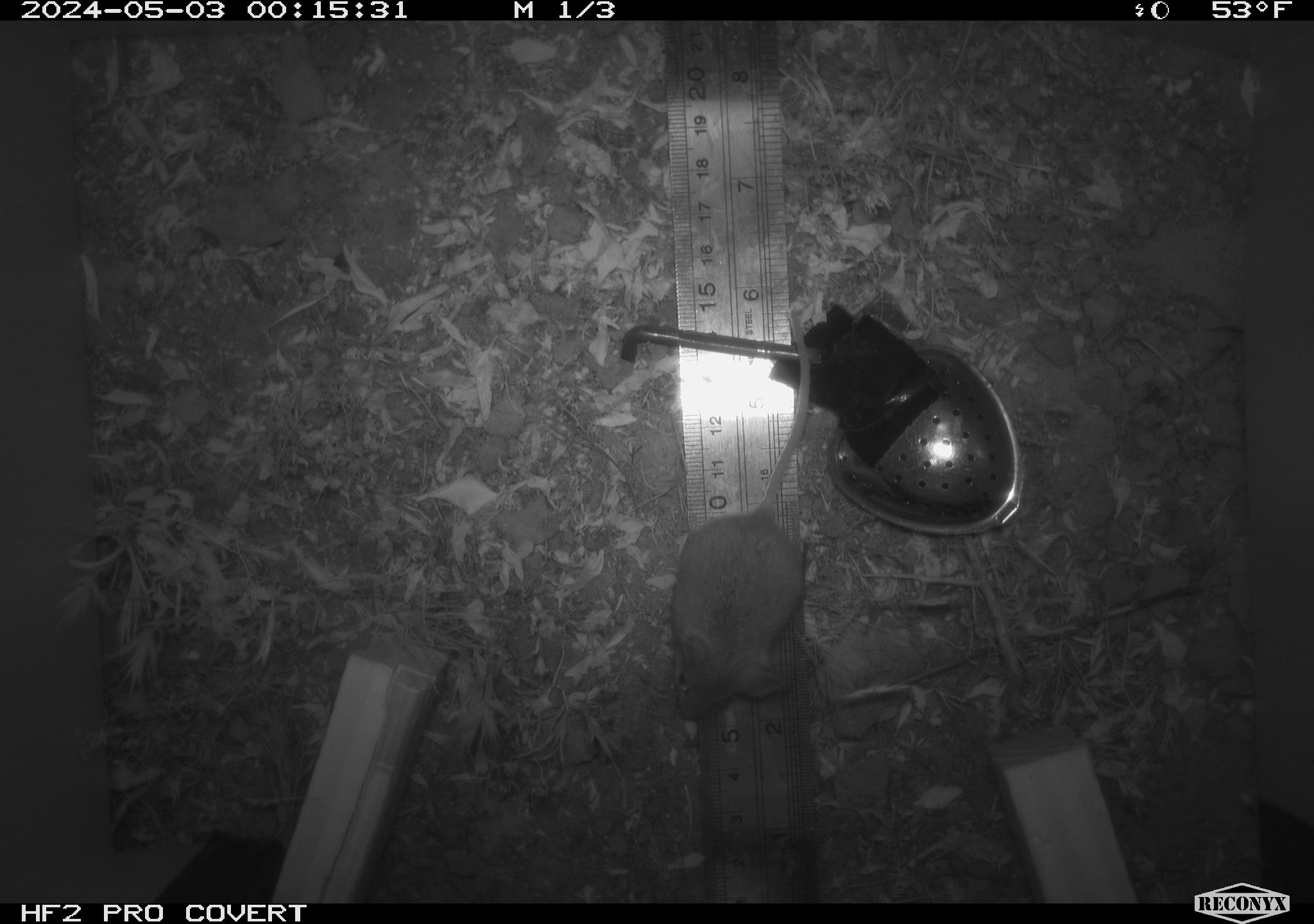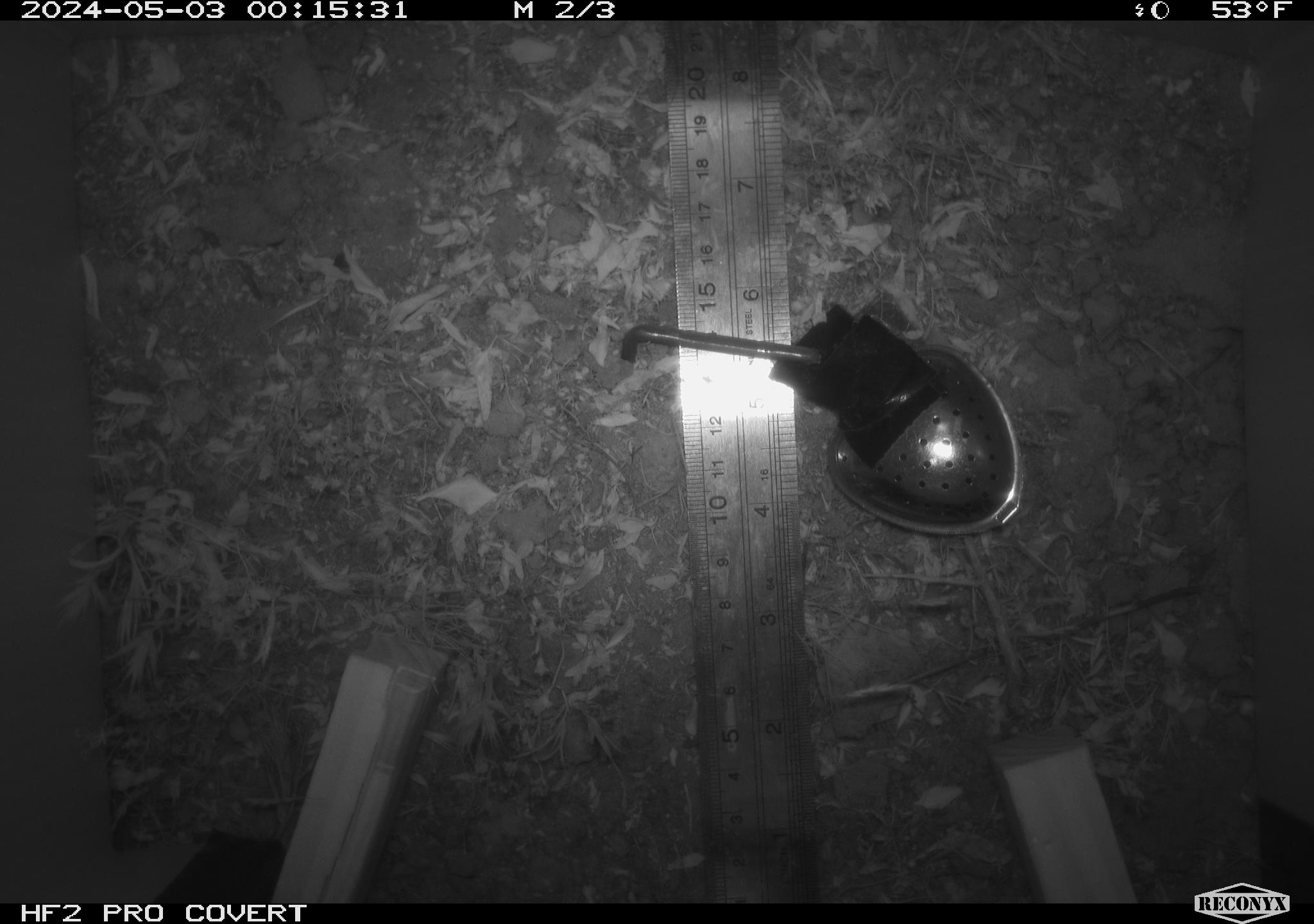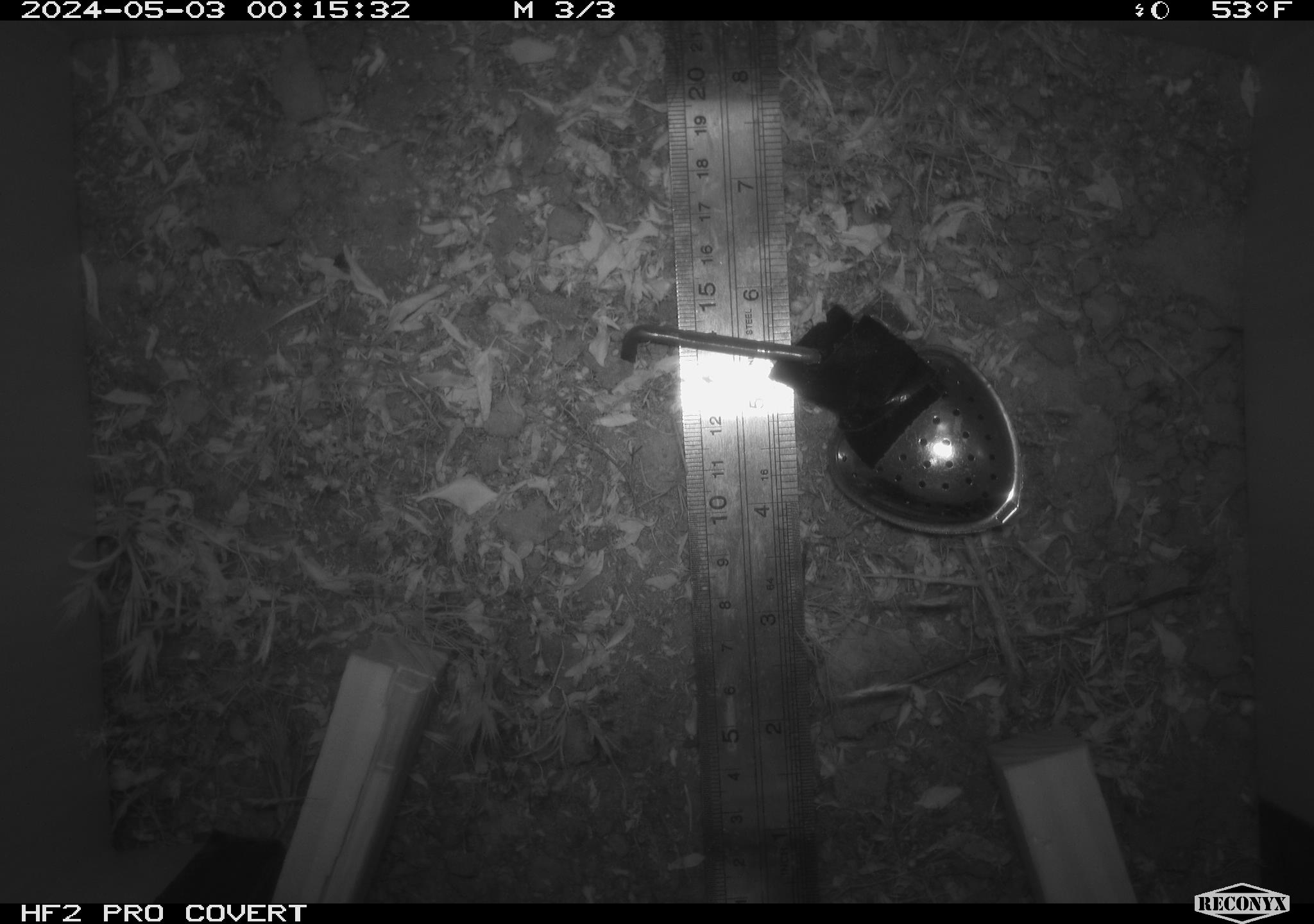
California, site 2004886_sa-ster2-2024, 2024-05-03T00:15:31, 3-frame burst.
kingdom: Animalia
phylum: Chordata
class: Mammalia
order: Rodentia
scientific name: Rodentia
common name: mouse species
Mouse species (Rodentia).